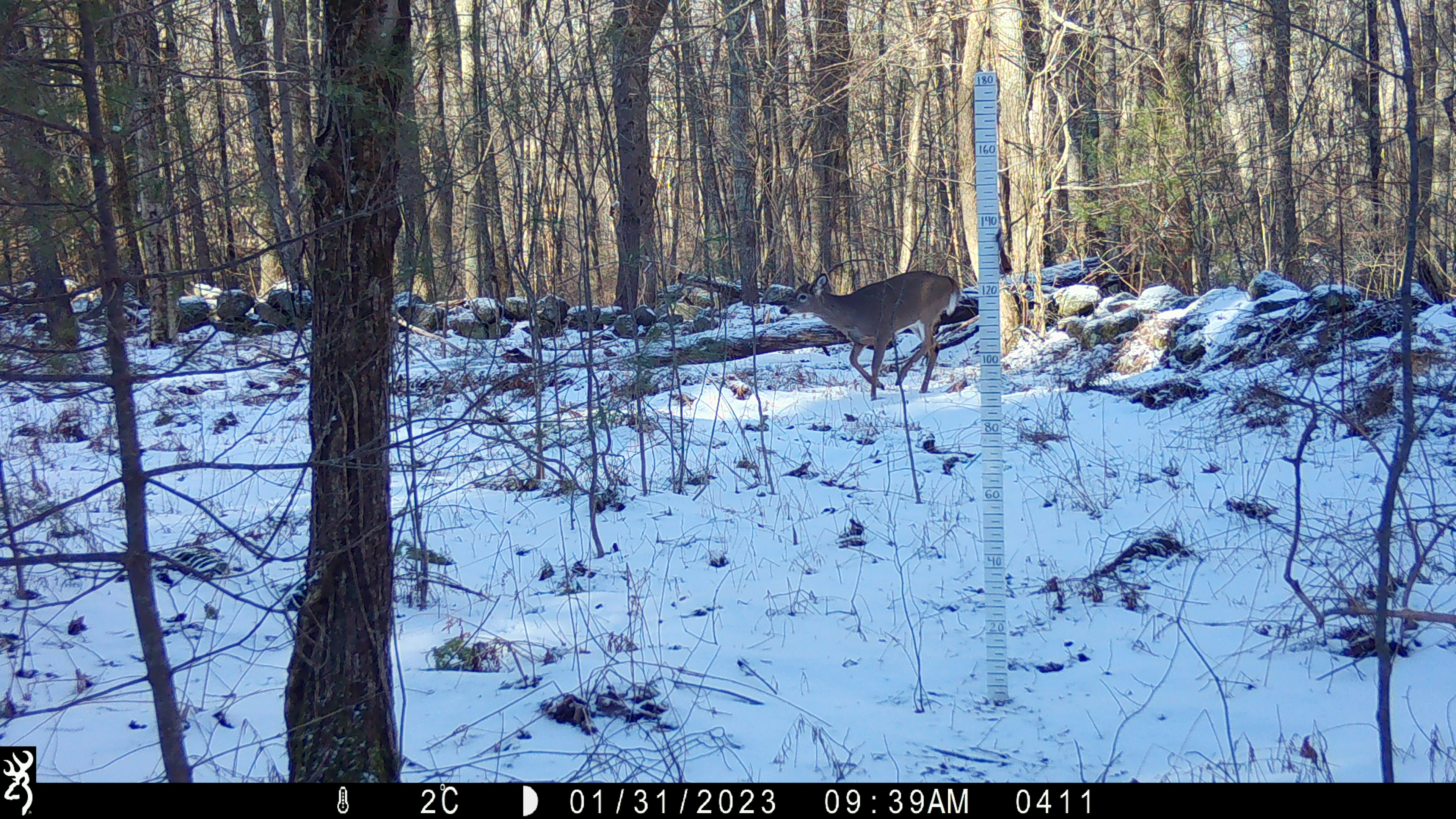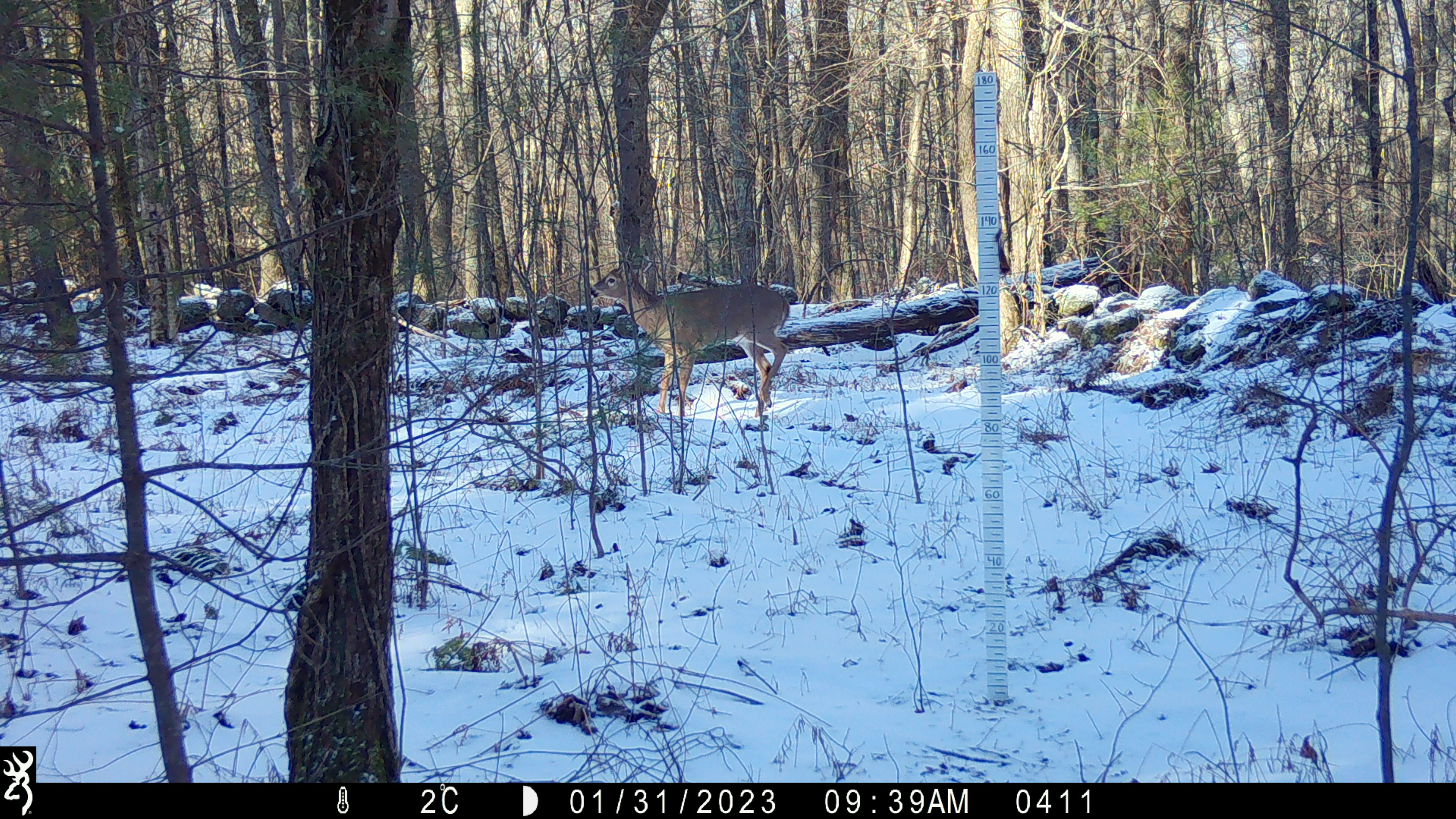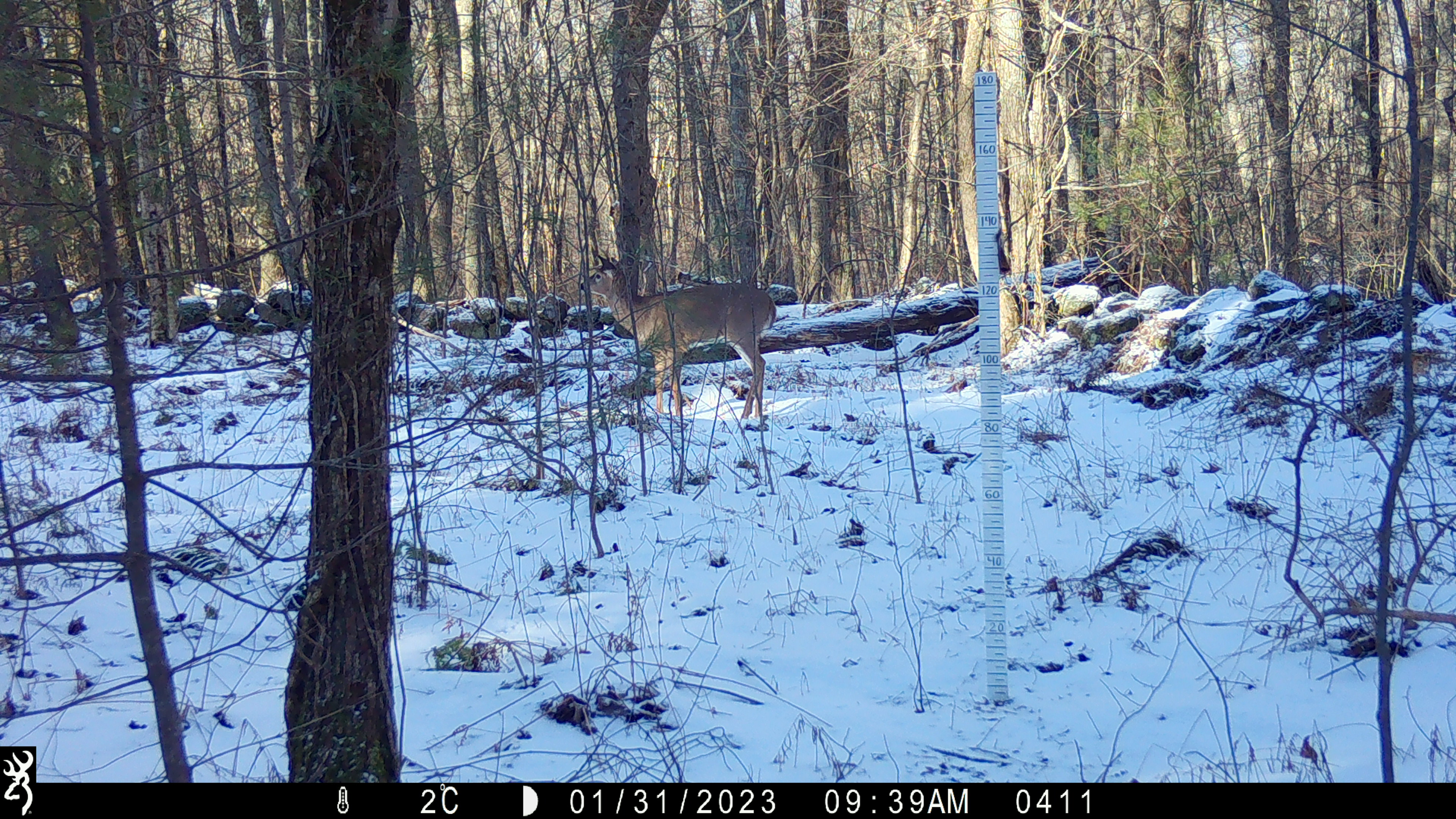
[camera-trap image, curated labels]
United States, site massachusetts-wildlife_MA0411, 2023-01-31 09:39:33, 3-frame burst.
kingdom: Animalia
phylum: Chordata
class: Mammalia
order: Artiodactyla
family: Cervidae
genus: Odocoileus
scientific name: Odocoileus virginianus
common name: white-tailed deer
White-tailed deer (Odocoileus virginianus).